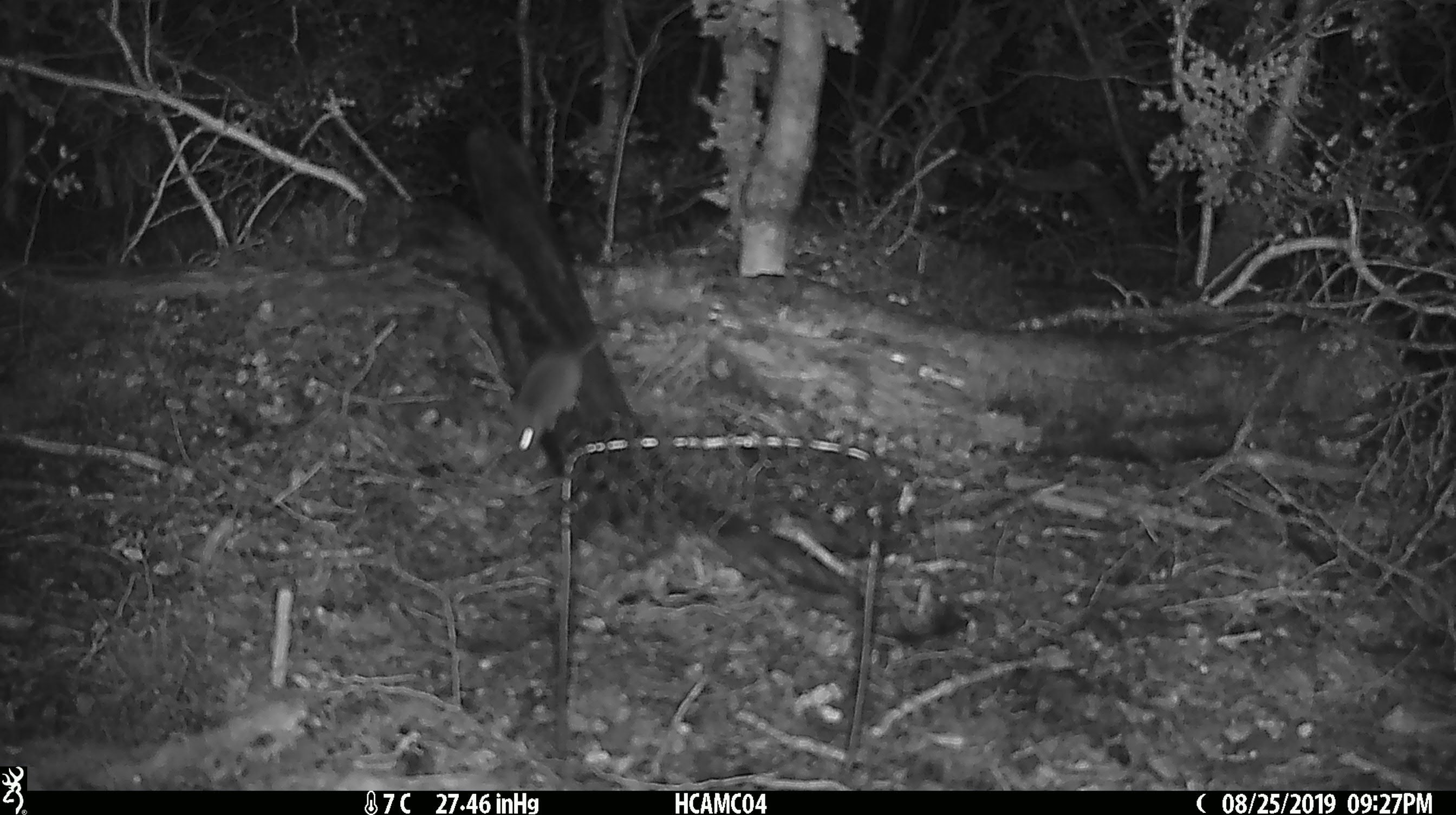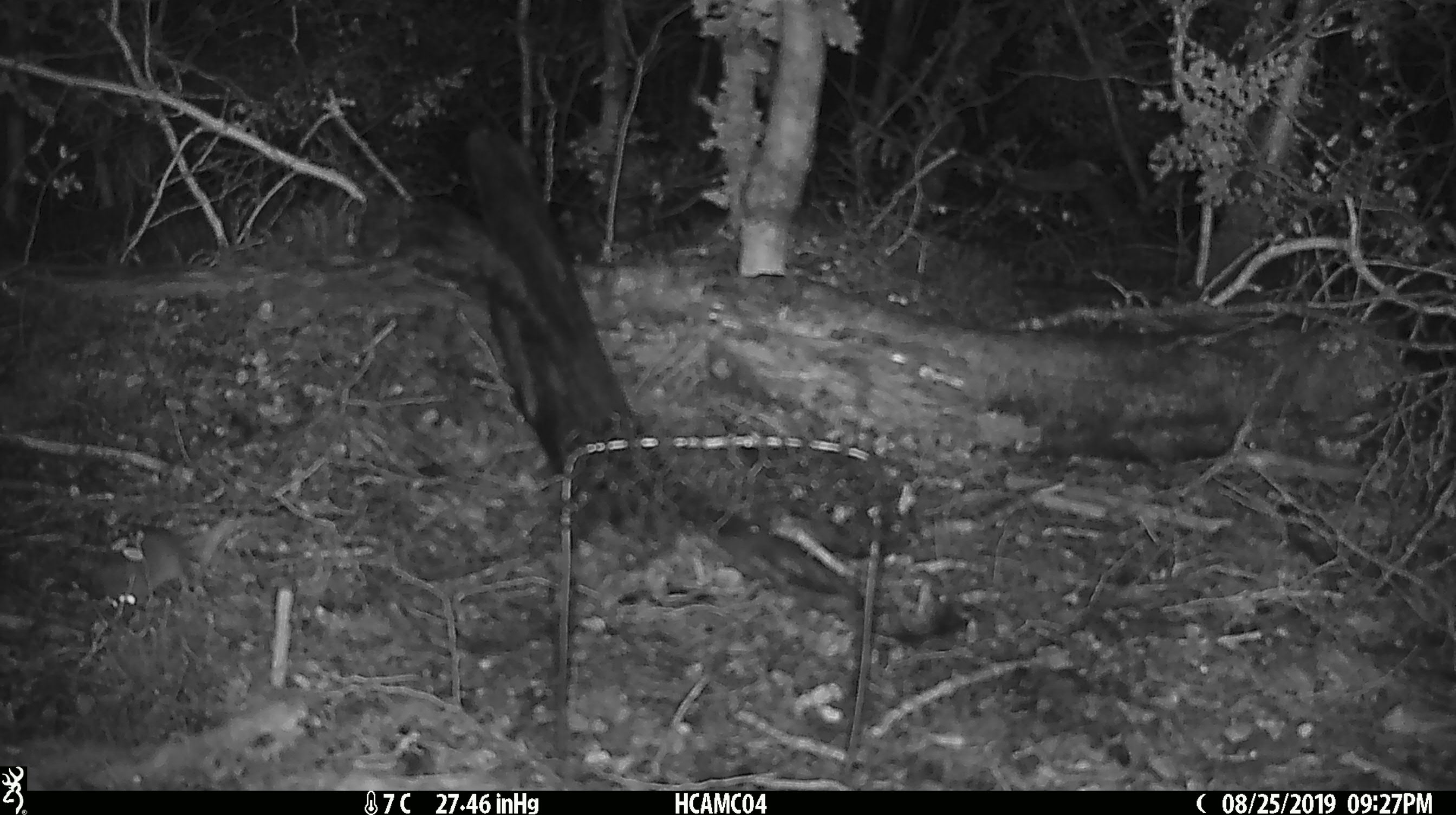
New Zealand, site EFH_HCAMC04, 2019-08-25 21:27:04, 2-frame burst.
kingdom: Animalia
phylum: Chordata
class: Mammalia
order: Rodentia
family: Muridae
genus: Mus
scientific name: Mus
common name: mouse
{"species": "mouse (Mus)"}